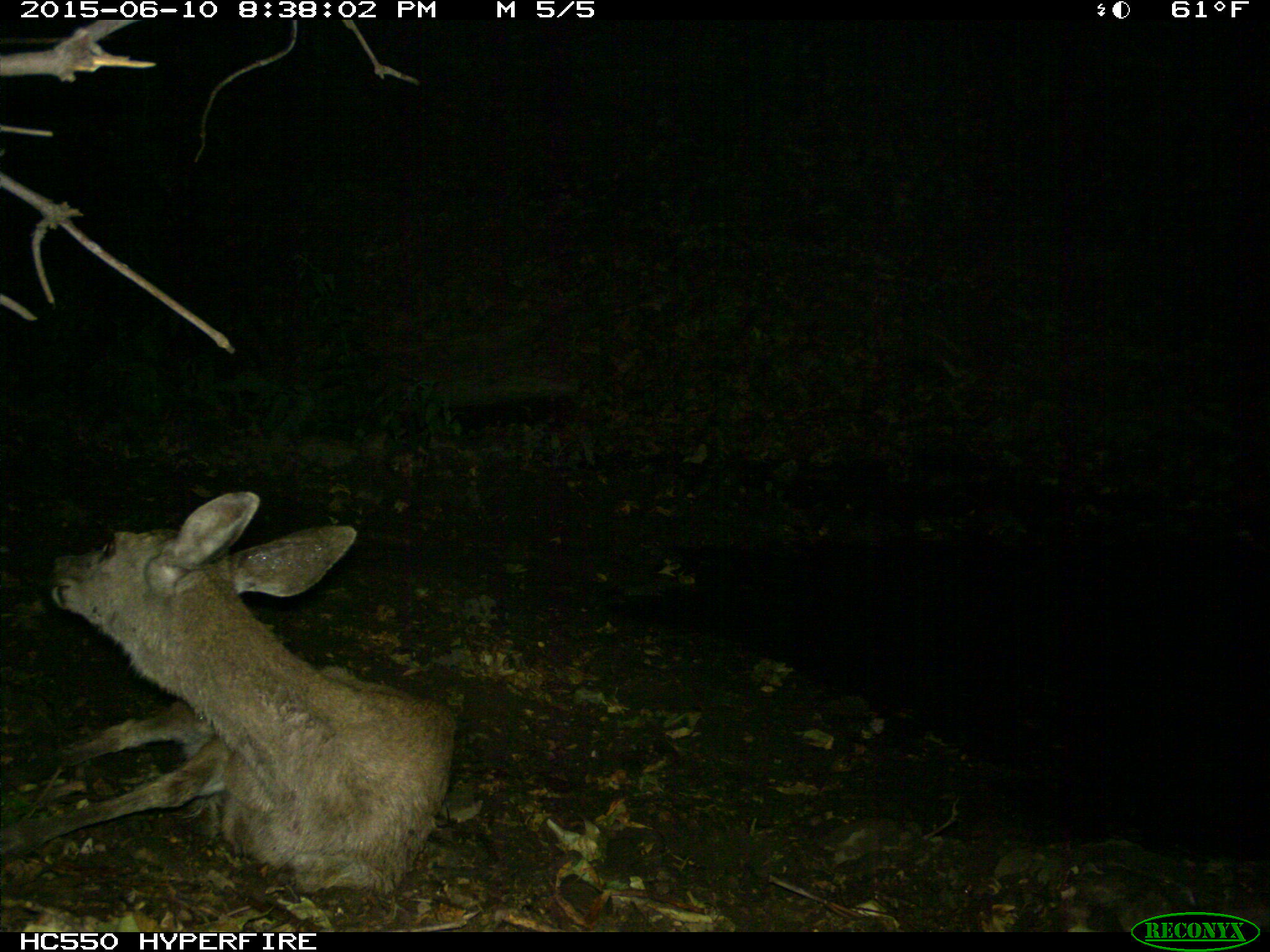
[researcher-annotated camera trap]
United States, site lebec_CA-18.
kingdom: Animalia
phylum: Chordata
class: Mammalia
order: Artiodactyla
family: Cervidae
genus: Odocoileus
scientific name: Odocoileus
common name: deer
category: unidentified deer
Unidentified deer (deer) (Odocoileus).